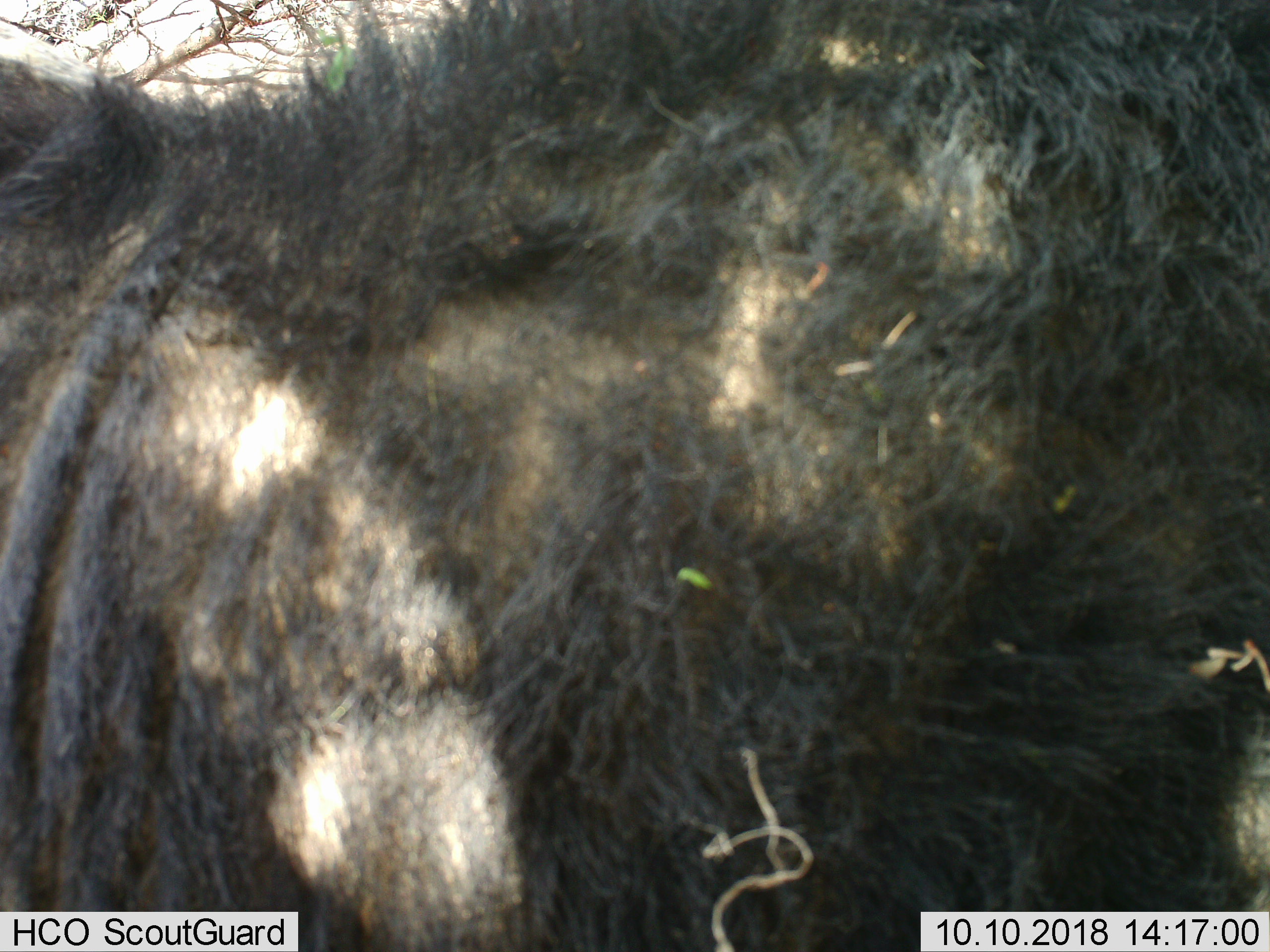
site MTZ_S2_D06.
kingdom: Animalia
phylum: Chordata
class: Mammalia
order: Artiodactyla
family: Bovidae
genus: Syncerus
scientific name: Syncerus caffer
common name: african buffalo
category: buffalo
Buffalo (african buffalo) (Syncerus caffer), count 1. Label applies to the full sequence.